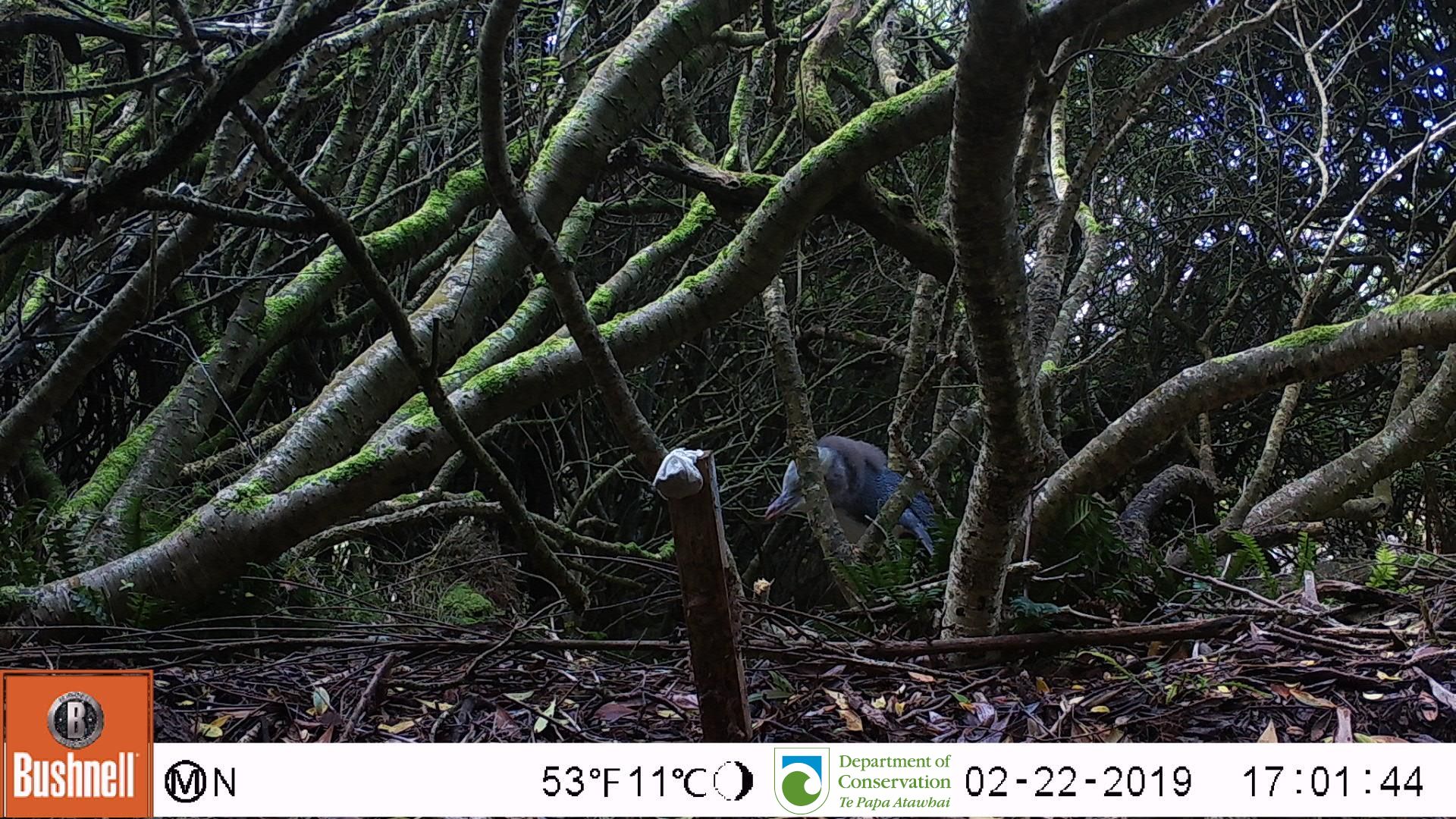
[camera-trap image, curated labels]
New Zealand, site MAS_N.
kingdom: Animalia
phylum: Chordata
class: Aves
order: Sphenisciformes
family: Spheniscidae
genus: Megadyptes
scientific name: Megadyptes antipodes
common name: yellow-eyed penguin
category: yellow eyed penguin